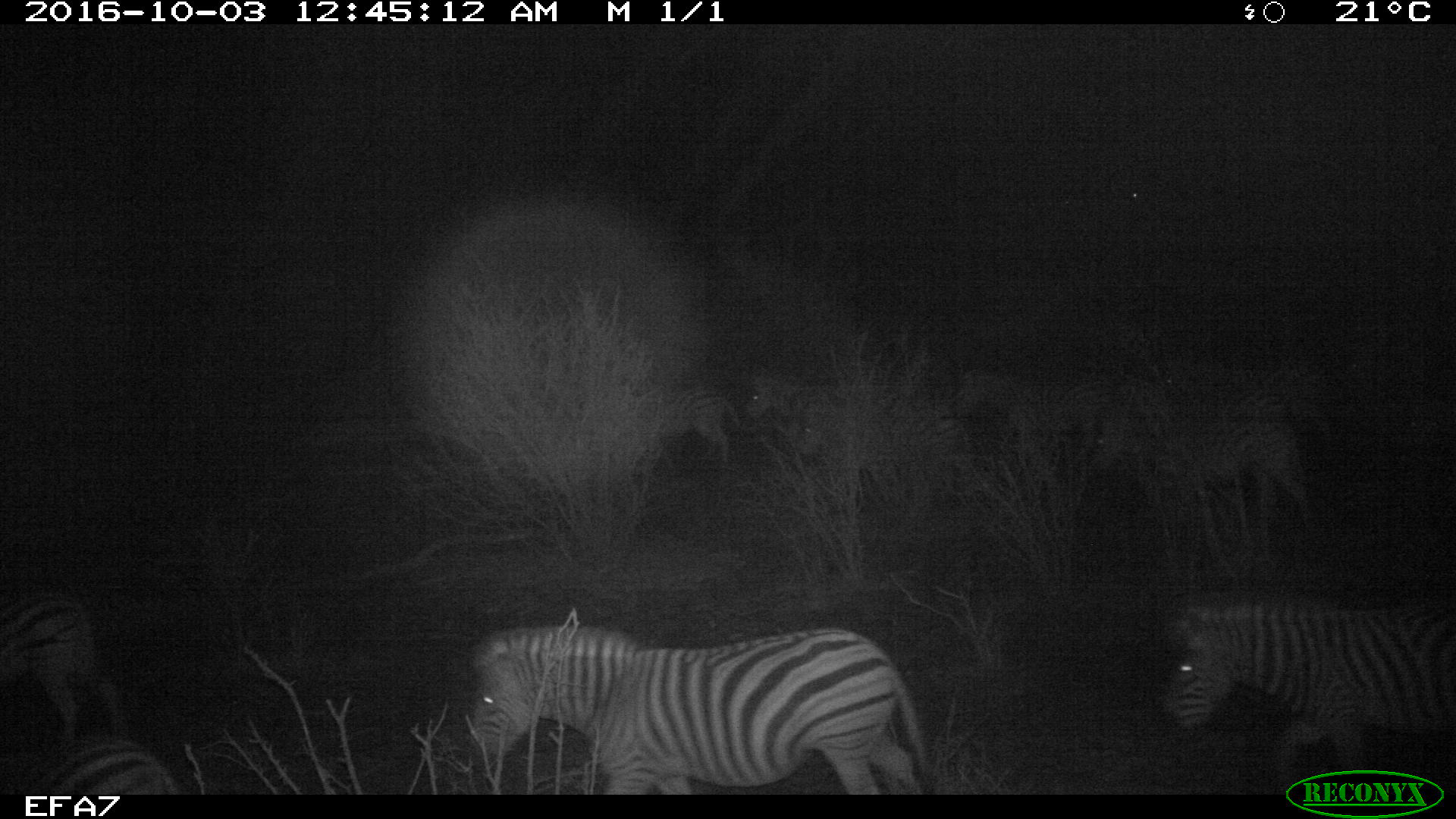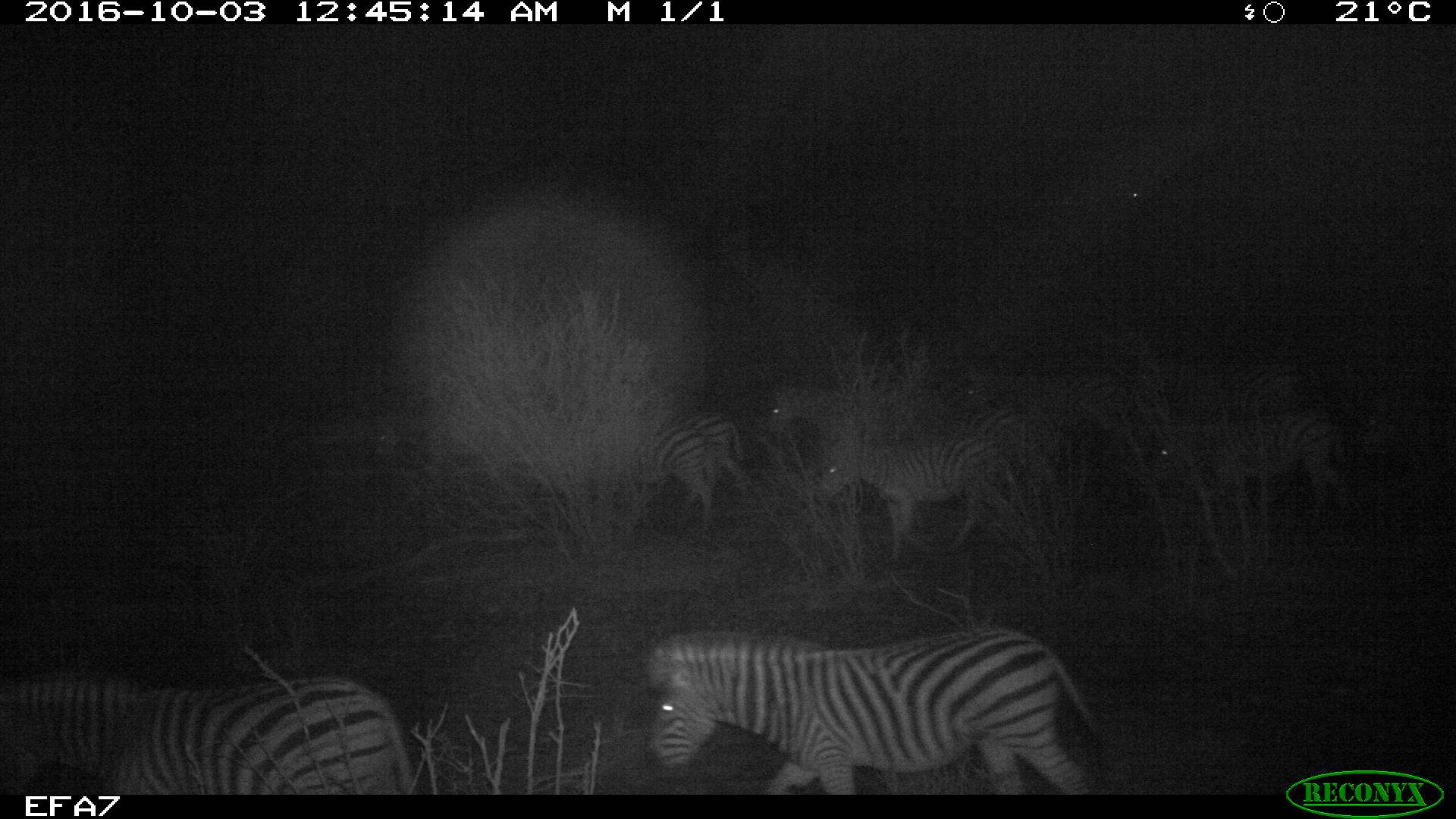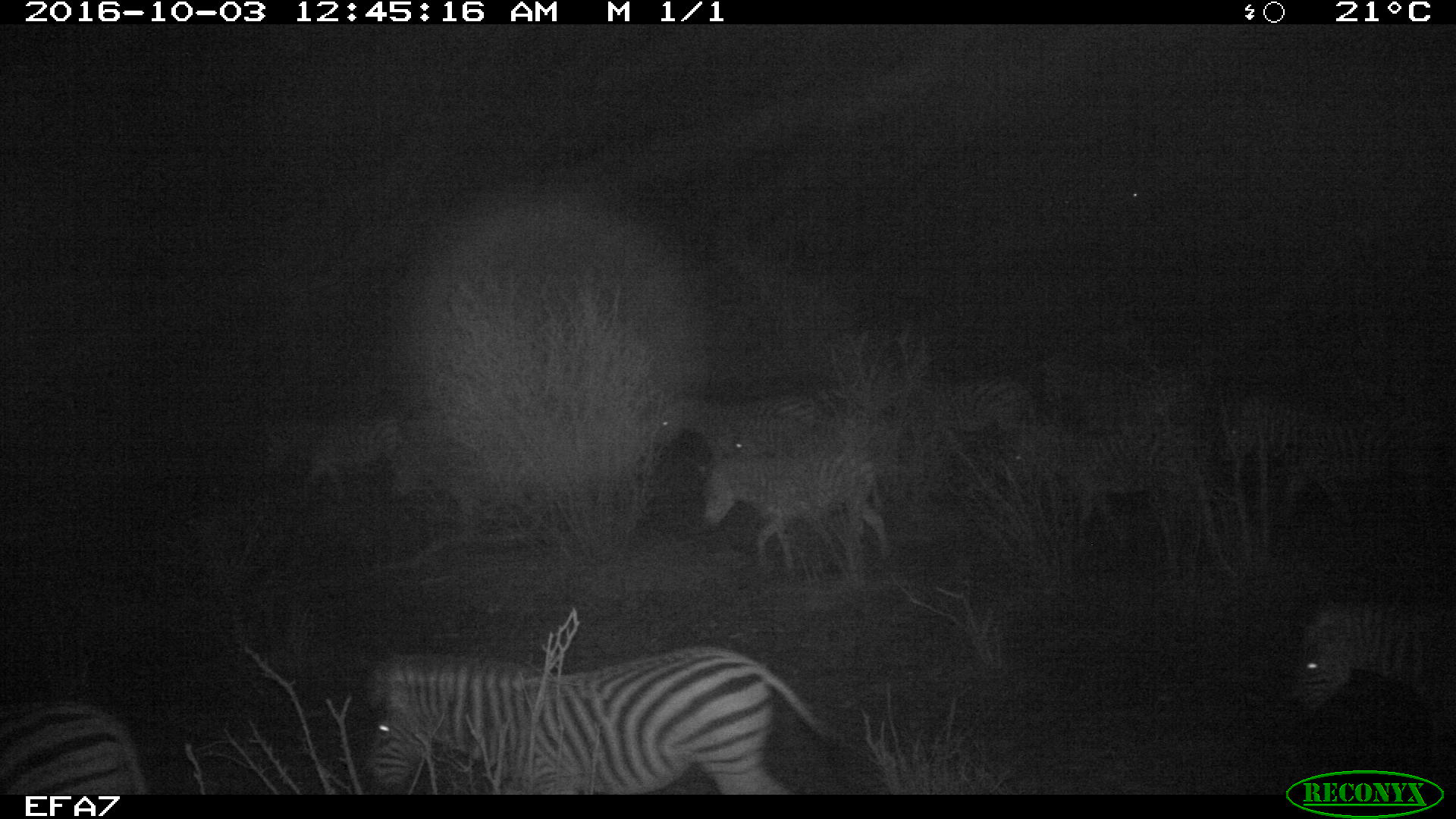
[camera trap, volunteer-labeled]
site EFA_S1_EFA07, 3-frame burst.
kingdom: Animalia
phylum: Chordata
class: Mammalia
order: Perissodactyla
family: Equidae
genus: Equus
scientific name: Equus quagga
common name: plains zebra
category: zebraplains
Zebraplains (plains zebra) (Equus quagga), count 10. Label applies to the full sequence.